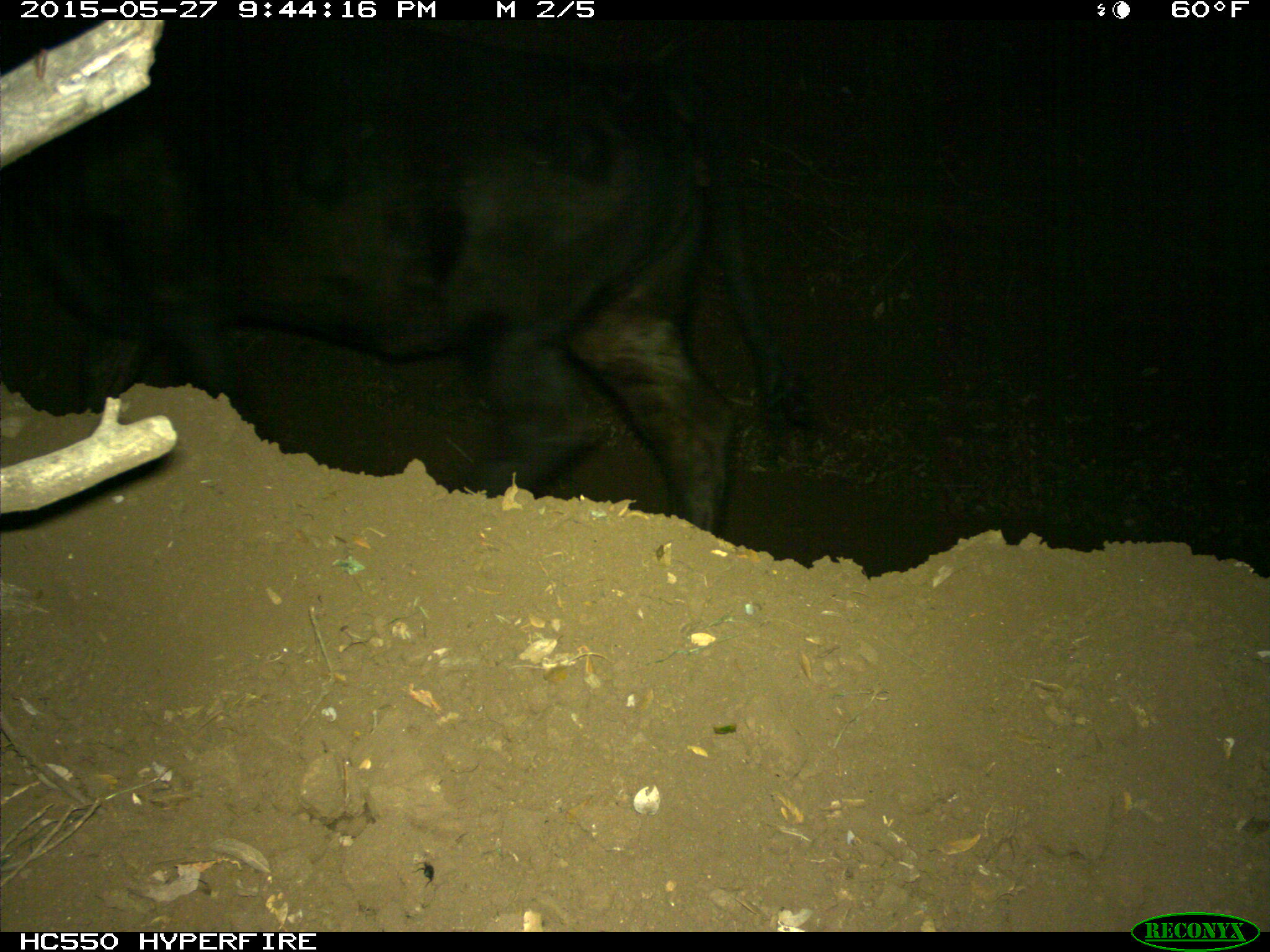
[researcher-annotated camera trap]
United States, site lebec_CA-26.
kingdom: Animalia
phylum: Chordata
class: Mammalia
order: Artiodactyla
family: Bovidae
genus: Bos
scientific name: Bos taurus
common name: domestic cow